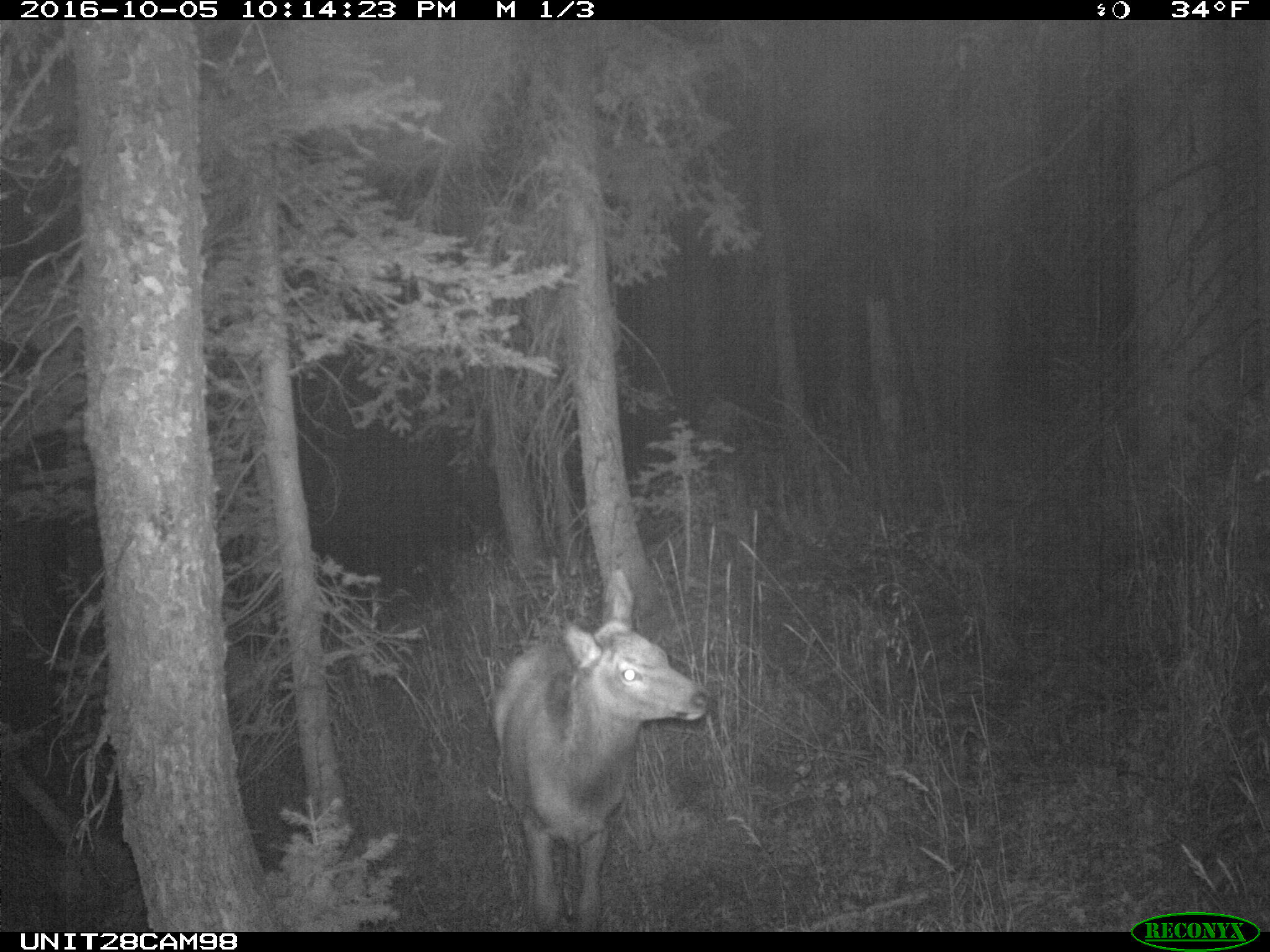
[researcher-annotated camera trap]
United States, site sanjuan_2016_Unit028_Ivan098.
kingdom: Animalia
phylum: Chordata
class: Mammalia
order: Artiodactyla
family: Cervidae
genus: Cervus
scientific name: Cervus elaphus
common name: red deer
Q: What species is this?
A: Cervus elaphus (red deer).